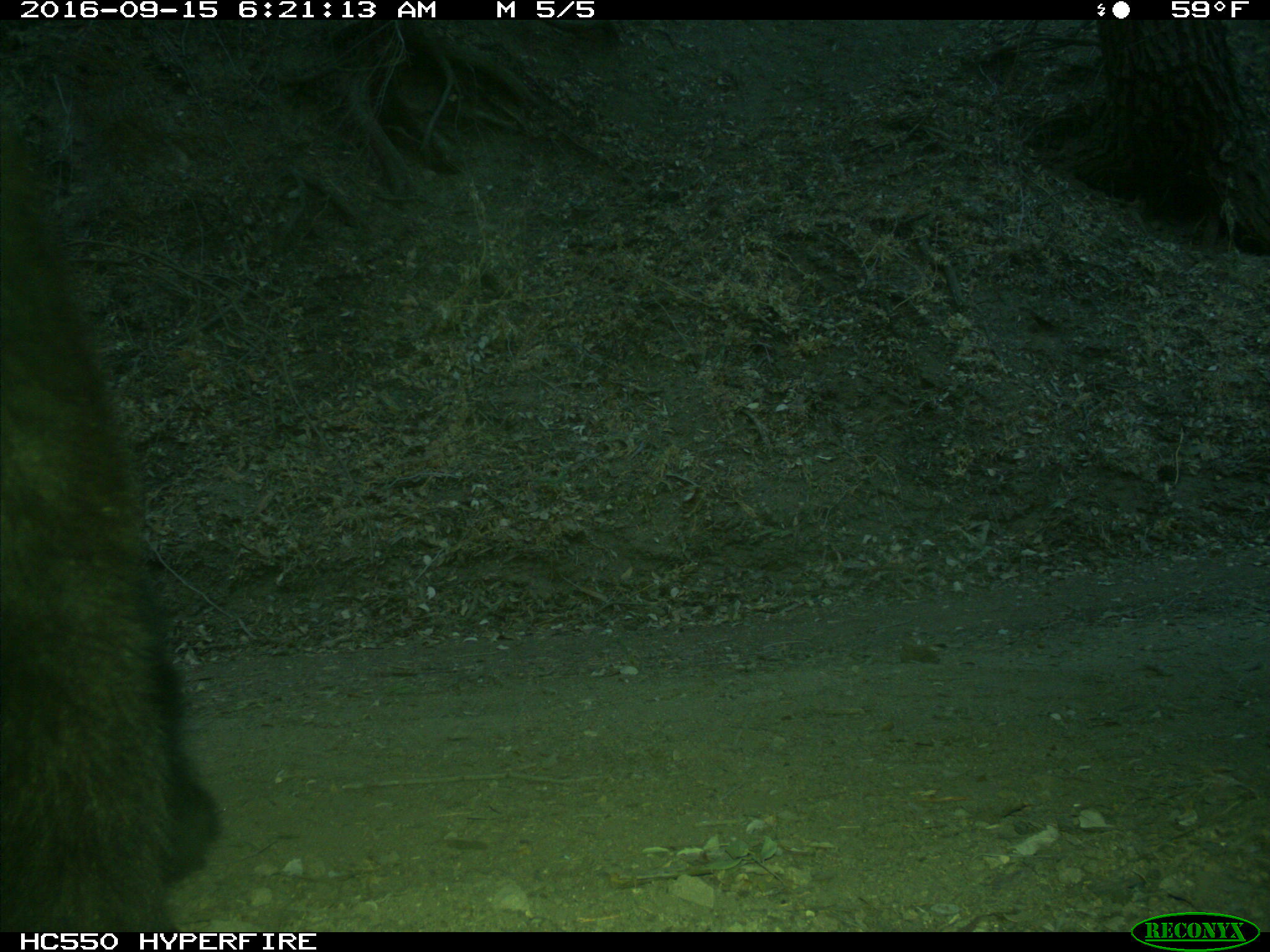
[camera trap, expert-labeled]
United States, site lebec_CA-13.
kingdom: Animalia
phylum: Chordata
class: Mammalia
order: Carnivora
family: Ursidae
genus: Ursus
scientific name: Ursus americanus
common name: american black bear